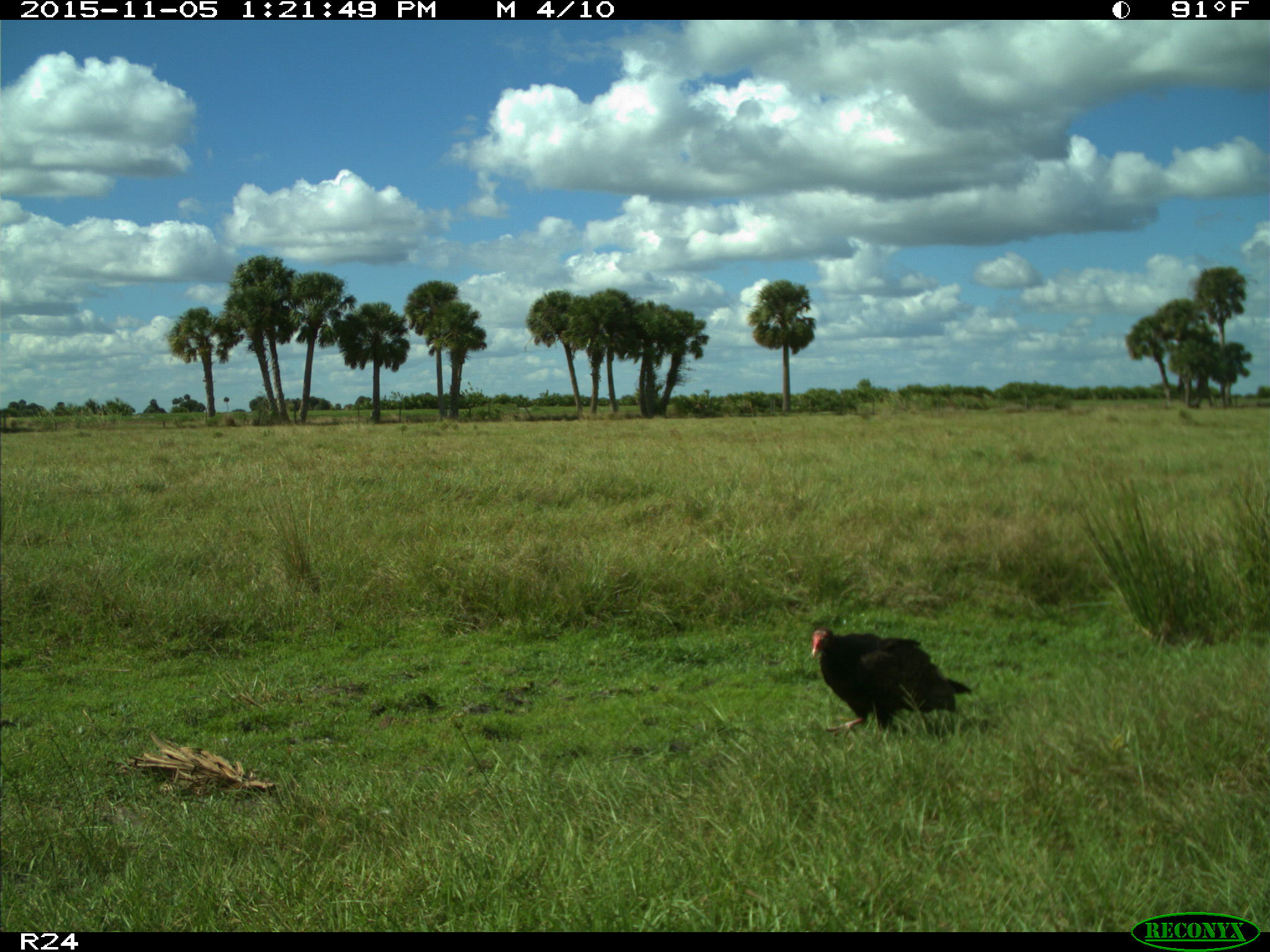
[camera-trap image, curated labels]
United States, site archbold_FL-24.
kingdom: Animalia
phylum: Chordata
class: Aves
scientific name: Aves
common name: birds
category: unidentified bird